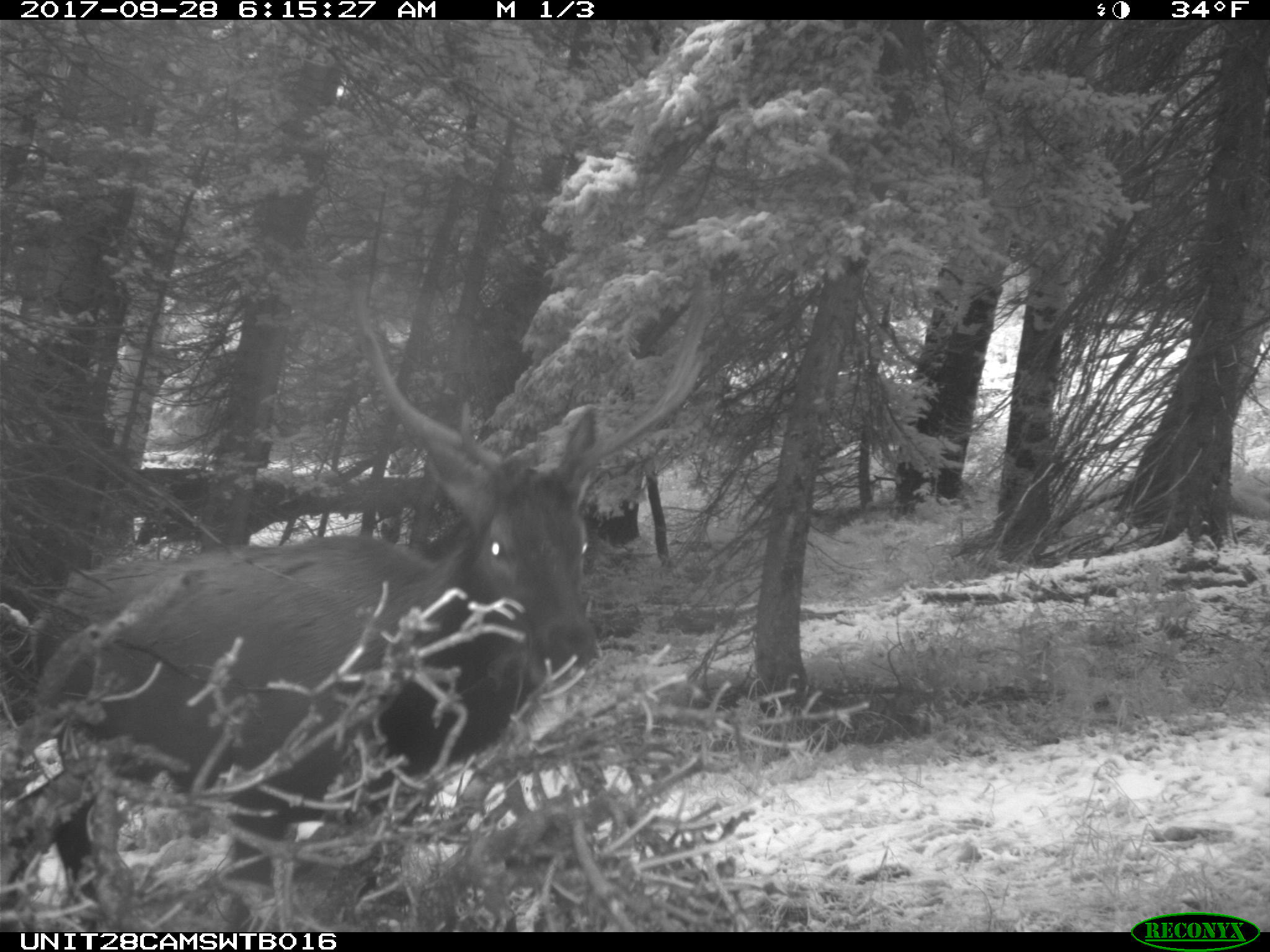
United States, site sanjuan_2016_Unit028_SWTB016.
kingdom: Animalia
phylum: Chordata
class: Mammalia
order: Artiodactyla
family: Cervidae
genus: Cervus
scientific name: Cervus elaphus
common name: red deer